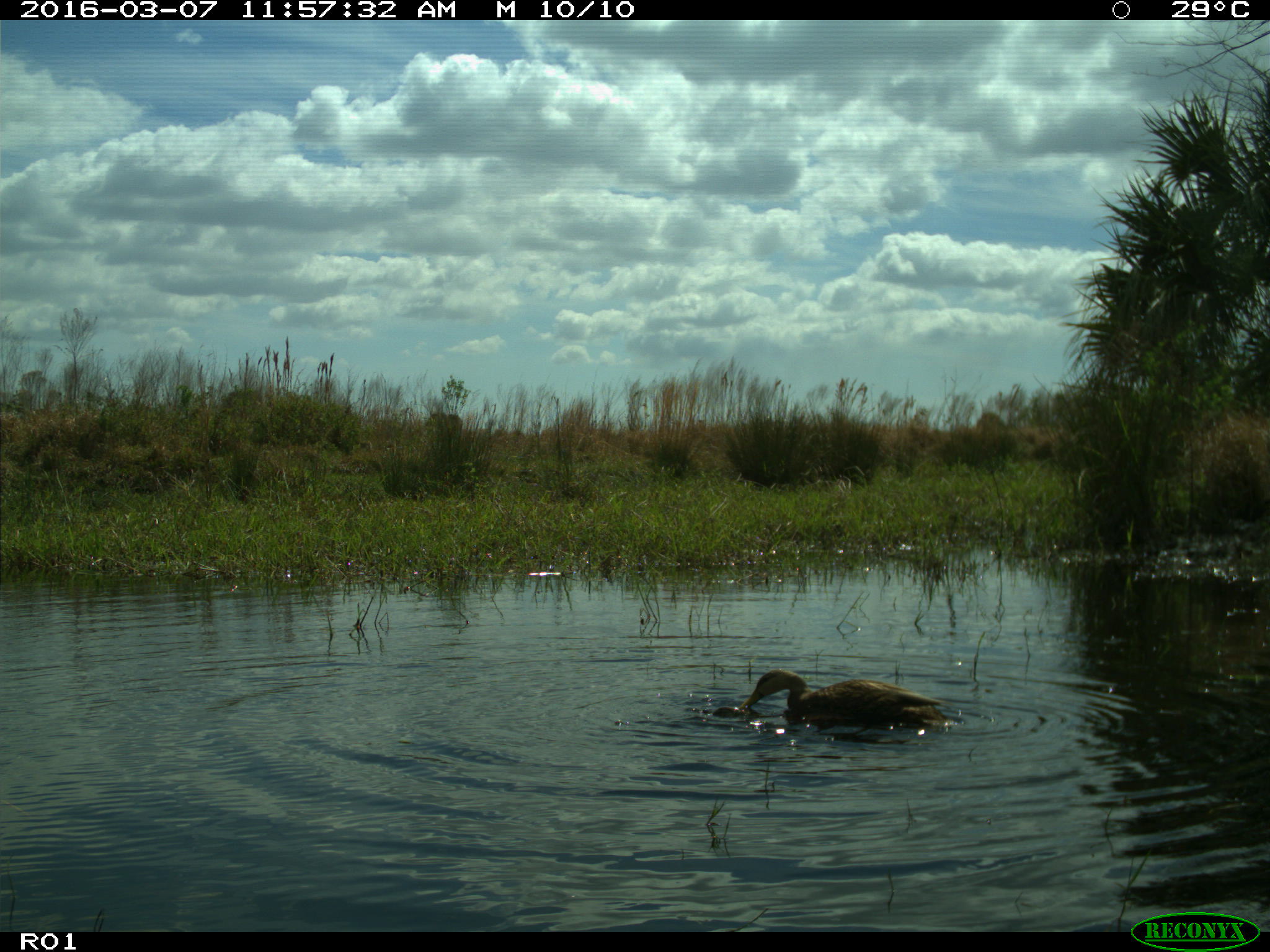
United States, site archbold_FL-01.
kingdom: Animalia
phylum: Chordata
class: Aves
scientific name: Aves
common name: birds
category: unidentified bird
Unidentified bird (birds) (Aves).